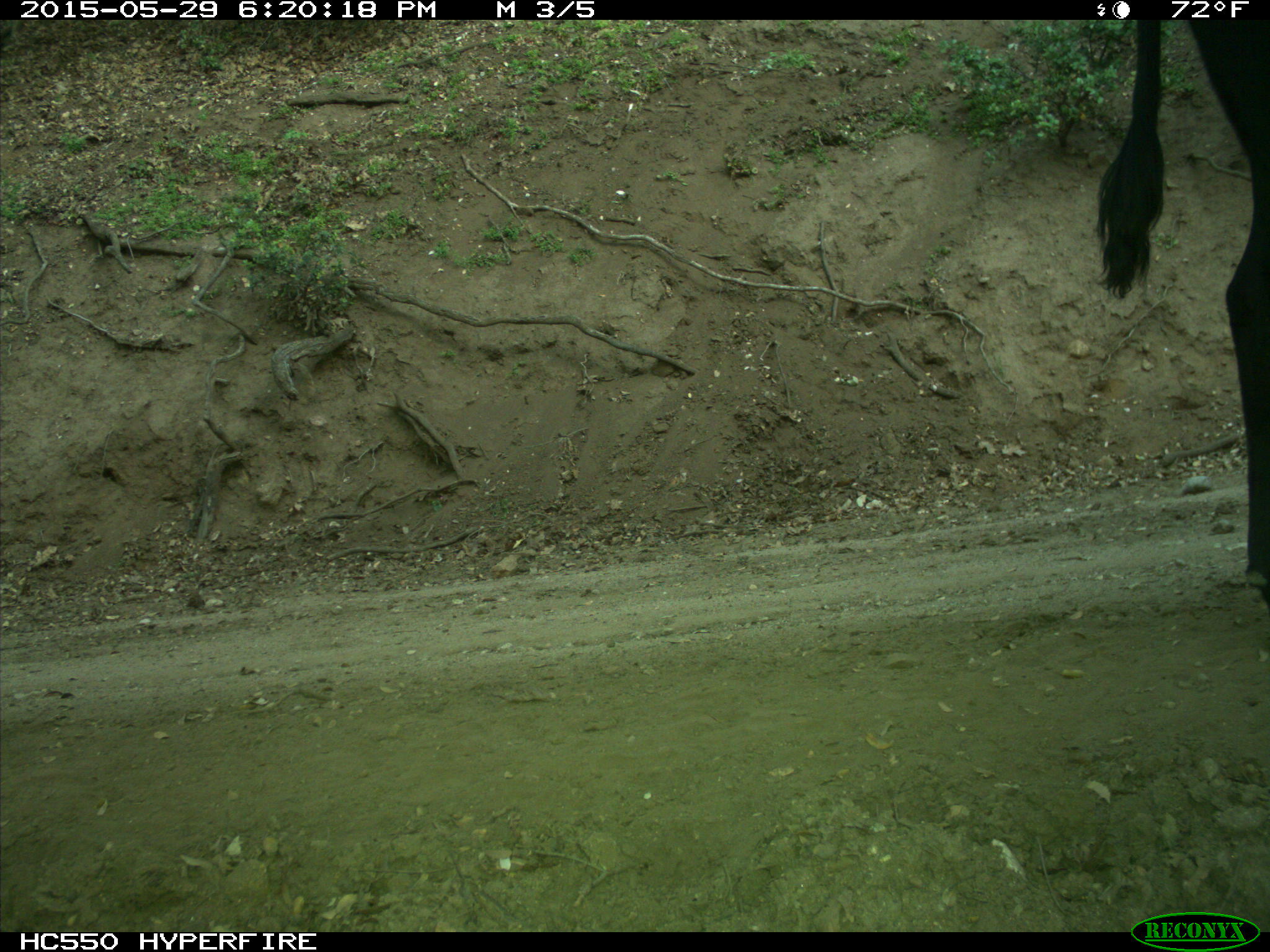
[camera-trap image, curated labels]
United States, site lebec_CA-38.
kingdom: Animalia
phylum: Chordata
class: Mammalia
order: Artiodactyla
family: Bovidae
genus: Bos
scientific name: Bos taurus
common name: domestic cow